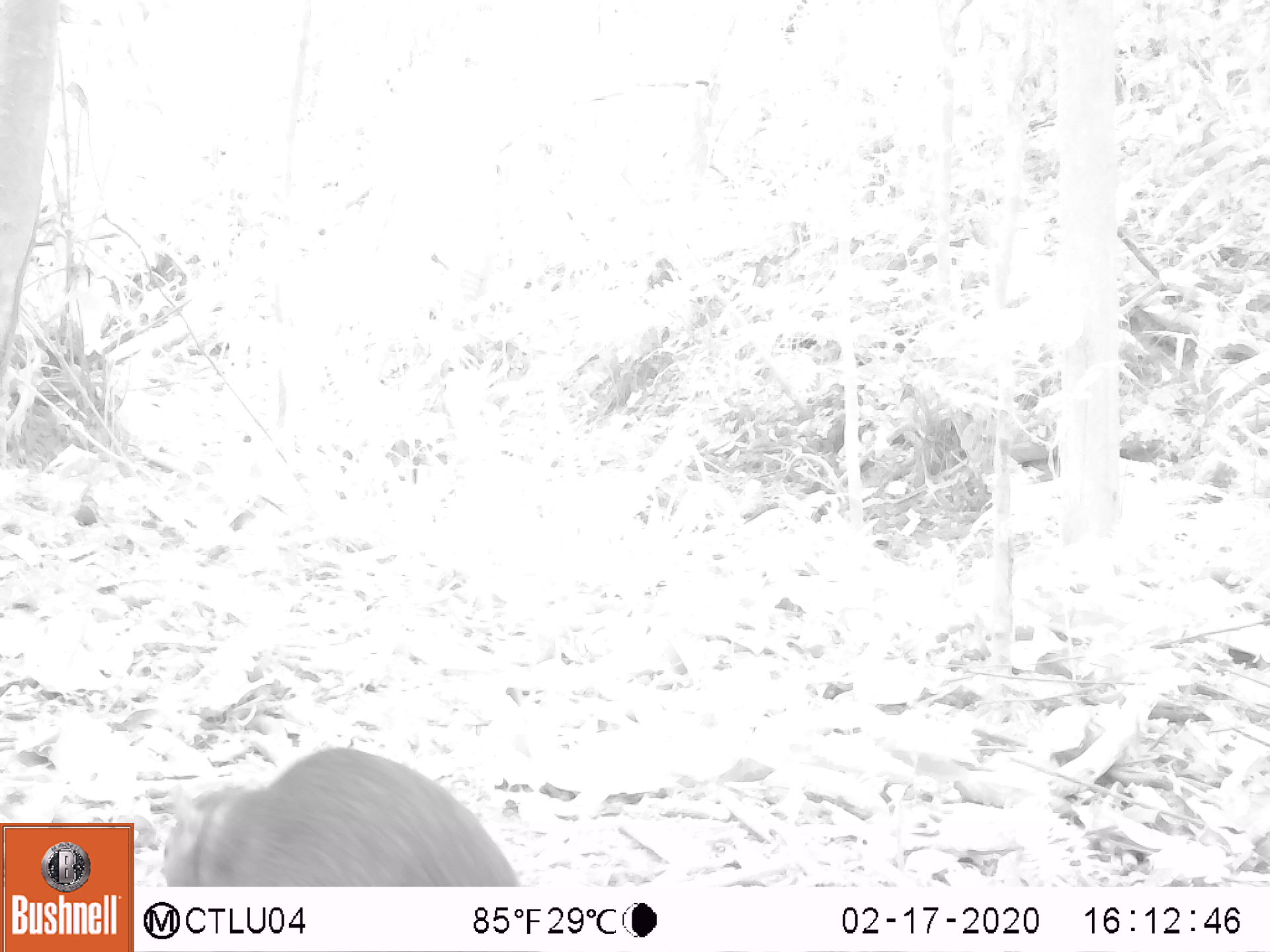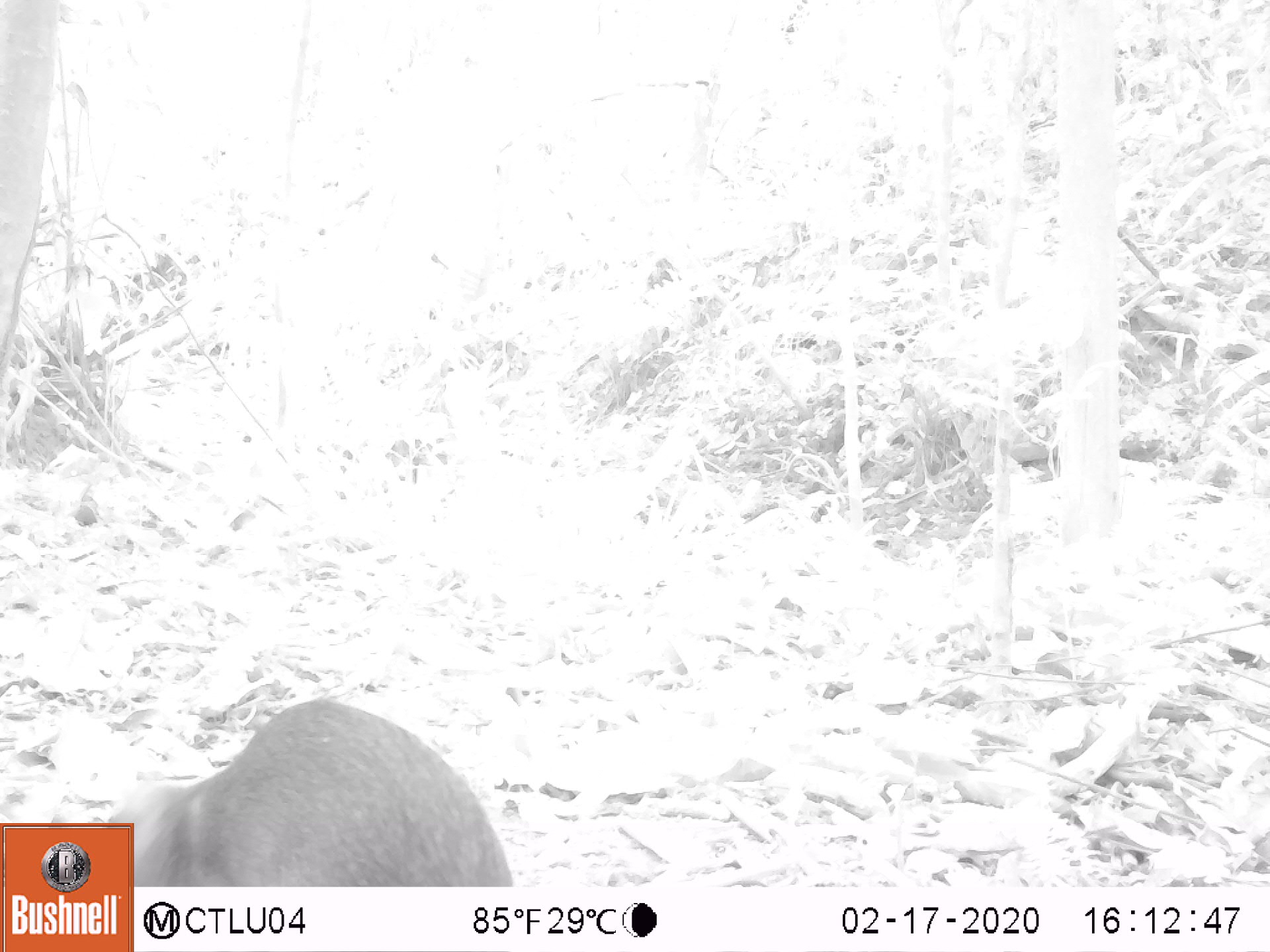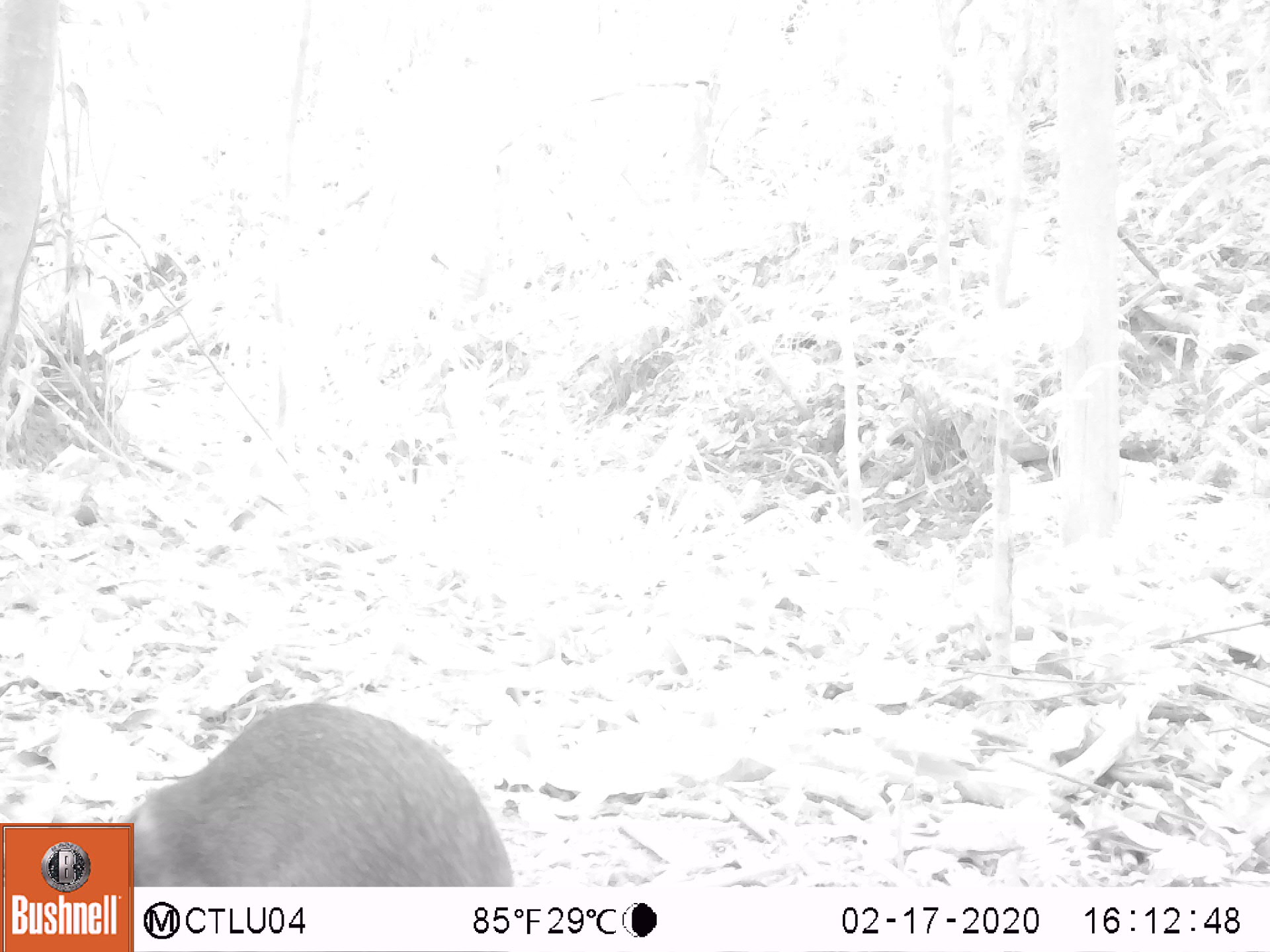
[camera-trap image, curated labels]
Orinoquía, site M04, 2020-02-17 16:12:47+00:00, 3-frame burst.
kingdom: Animalia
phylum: Chordata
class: Mammalia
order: Rodentia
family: Dasyproctidae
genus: Dasyprocta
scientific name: Dasyprocta fuliginosa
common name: black agouti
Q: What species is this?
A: Black agouti (Dasyprocta fuliginosa).